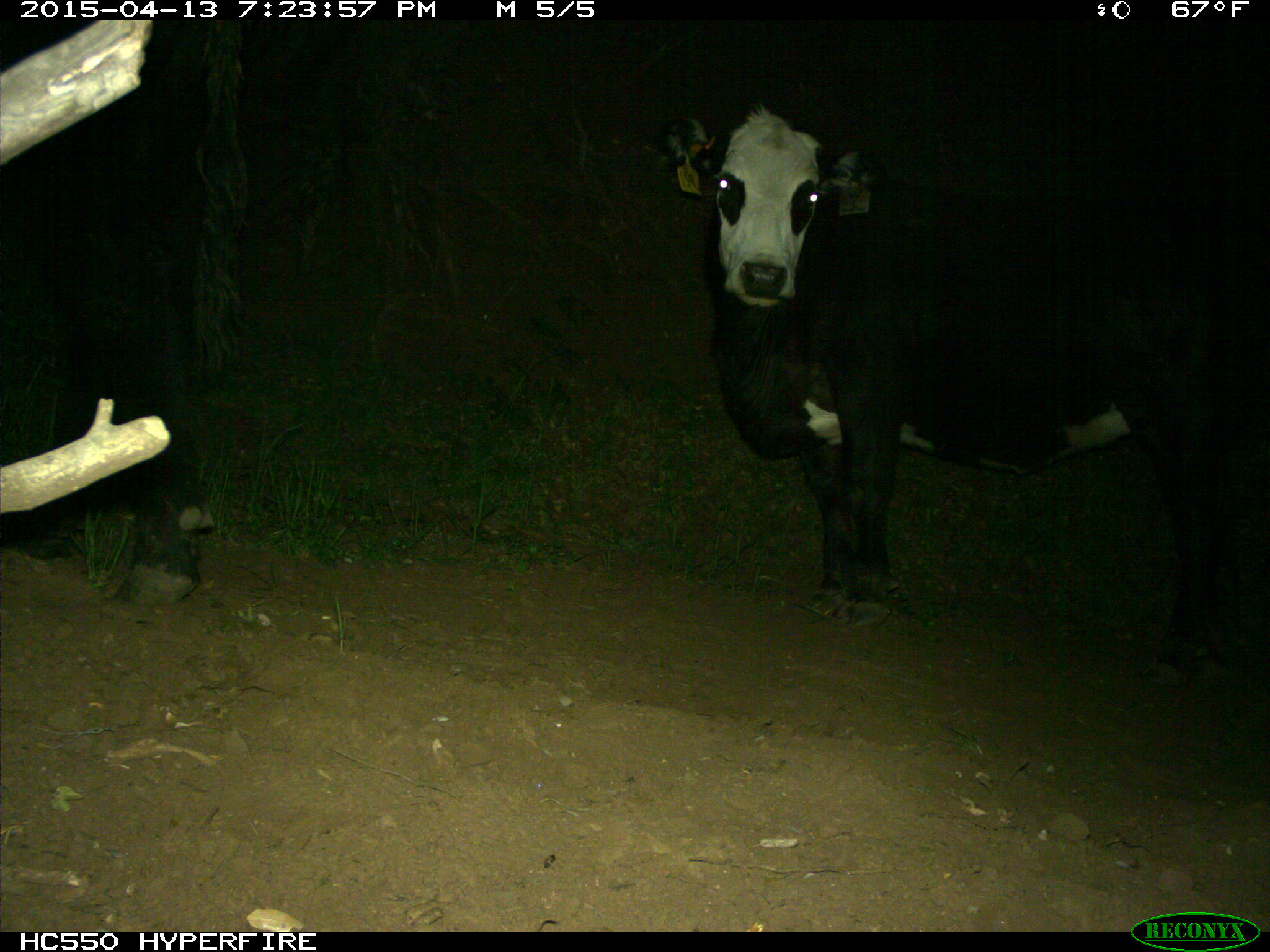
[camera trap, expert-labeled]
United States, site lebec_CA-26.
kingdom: Animalia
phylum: Chordata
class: Mammalia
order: Artiodactyla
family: Bovidae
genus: Bos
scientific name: Bos taurus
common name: domestic cow